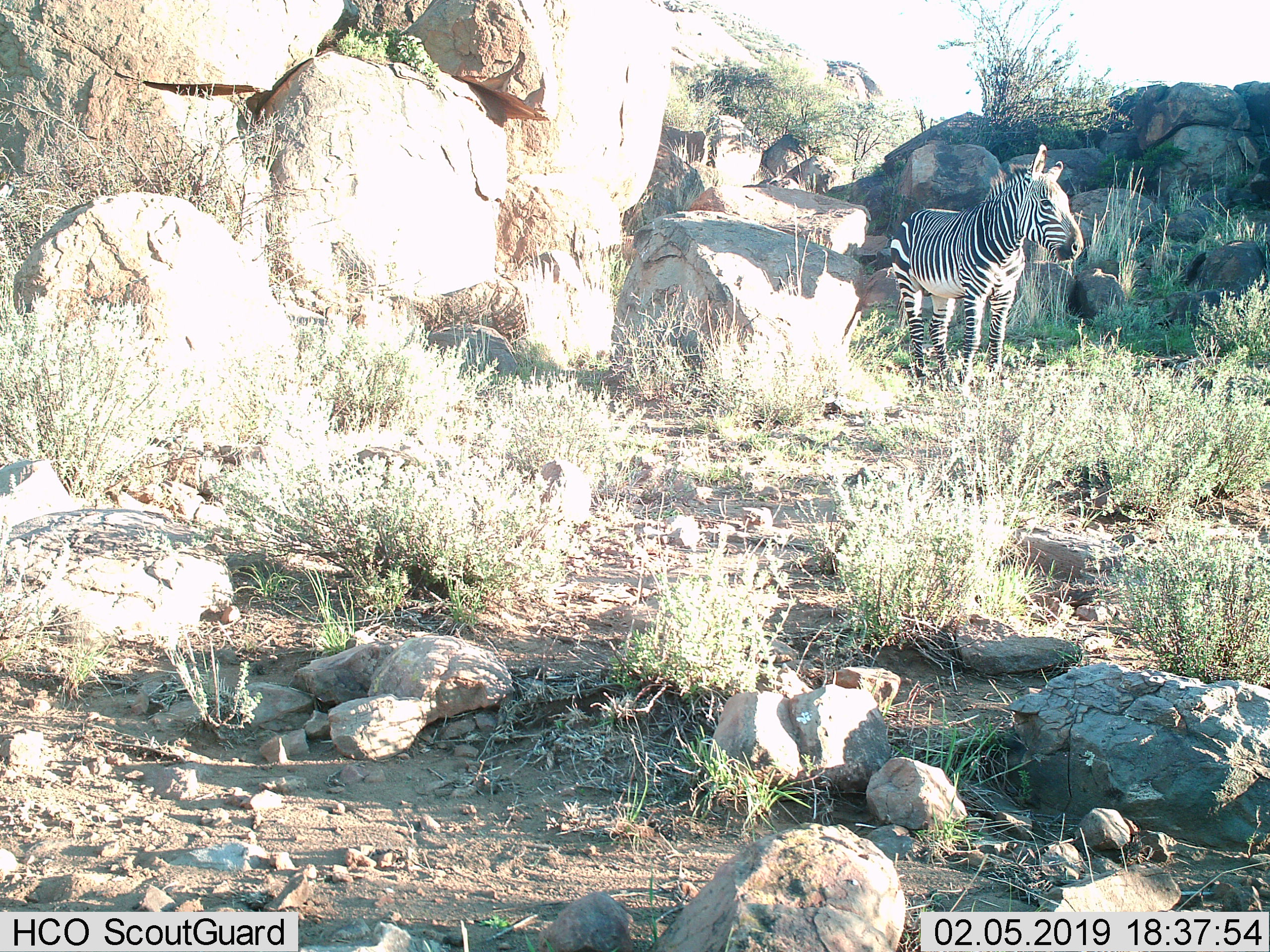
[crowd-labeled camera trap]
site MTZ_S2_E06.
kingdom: Animalia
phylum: Chordata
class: Mammalia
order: Perissodactyla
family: Equidae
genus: Equus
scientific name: Equus zebra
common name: mountain zebra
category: zebramountain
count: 1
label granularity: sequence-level